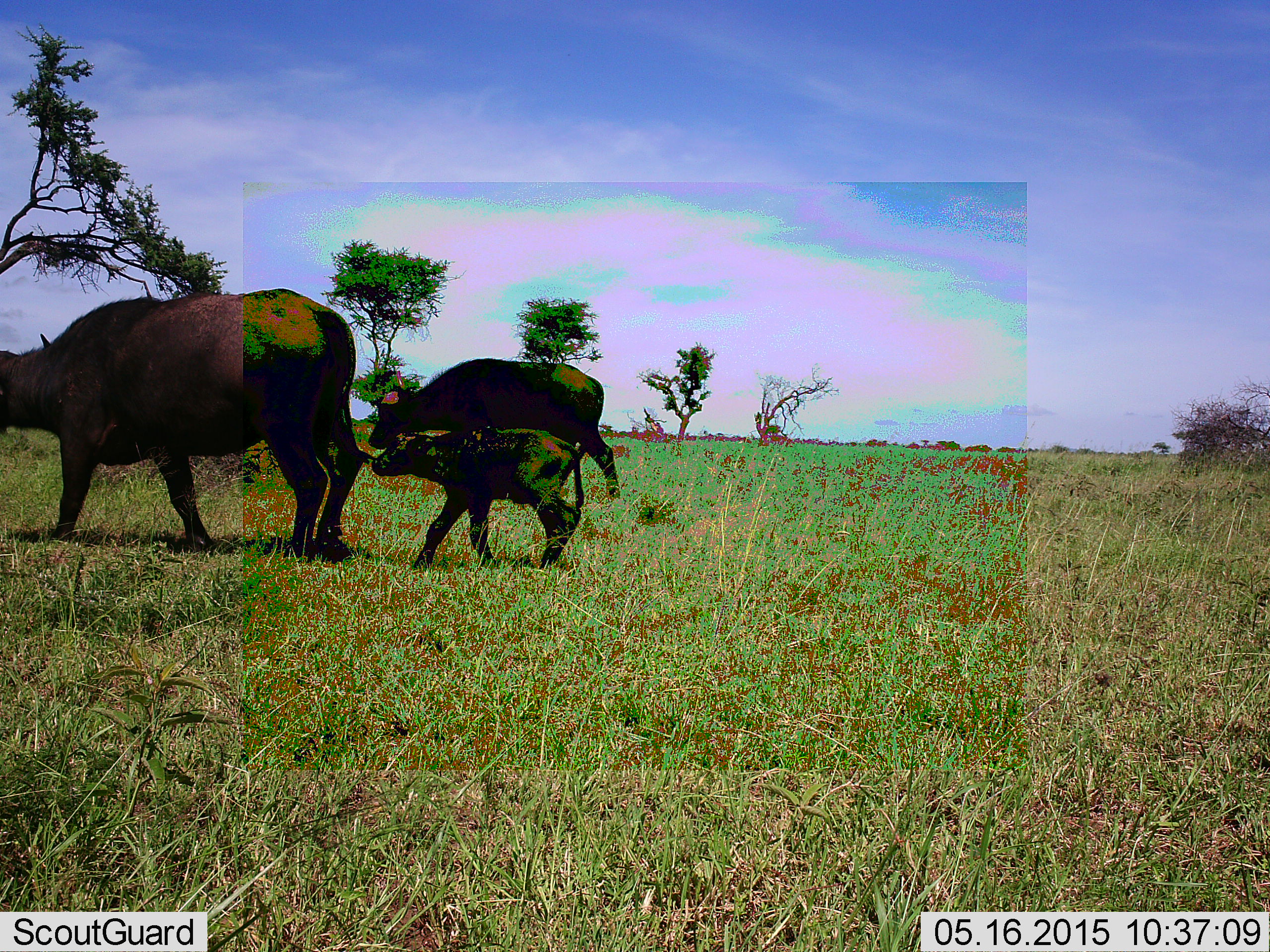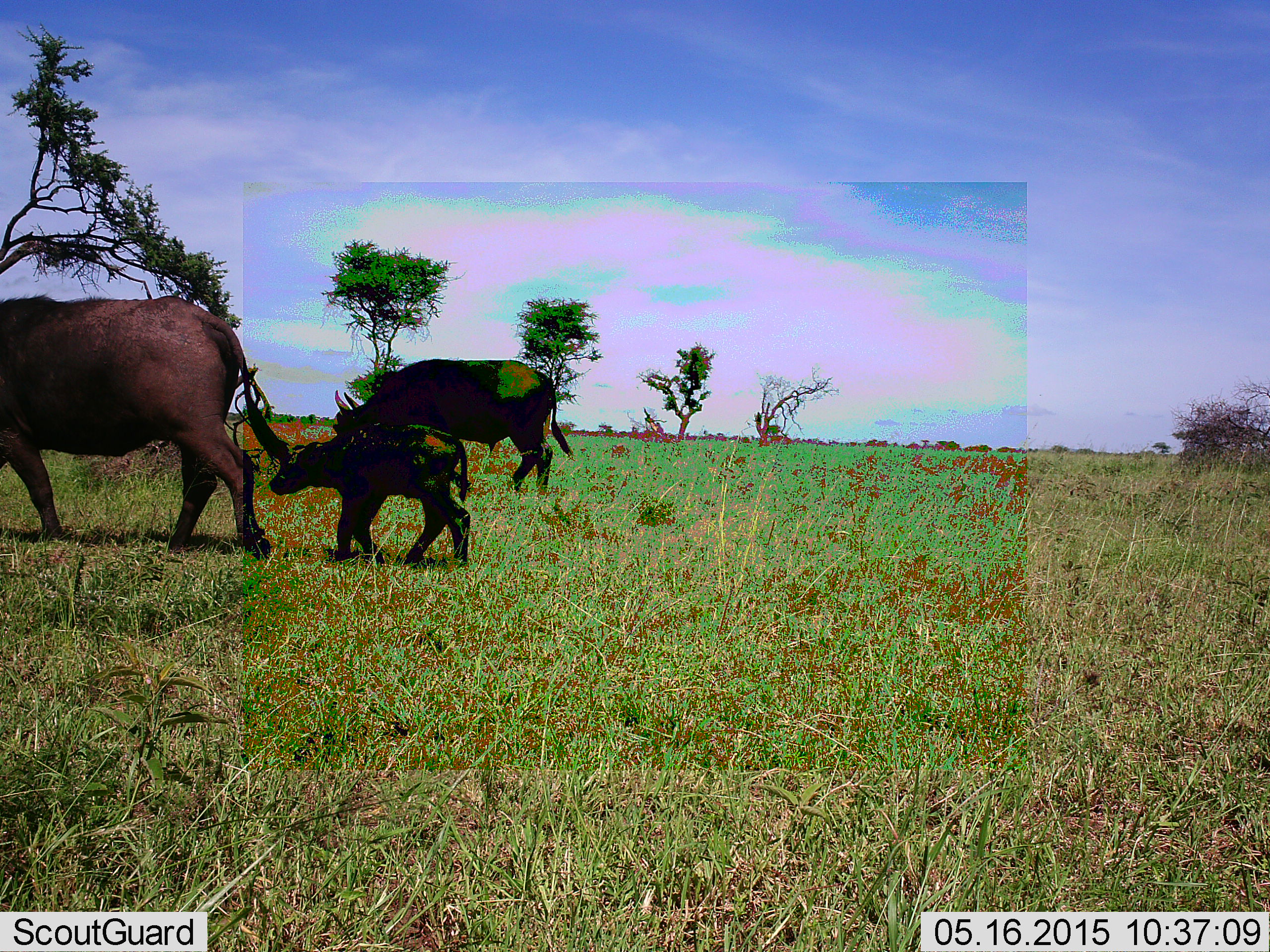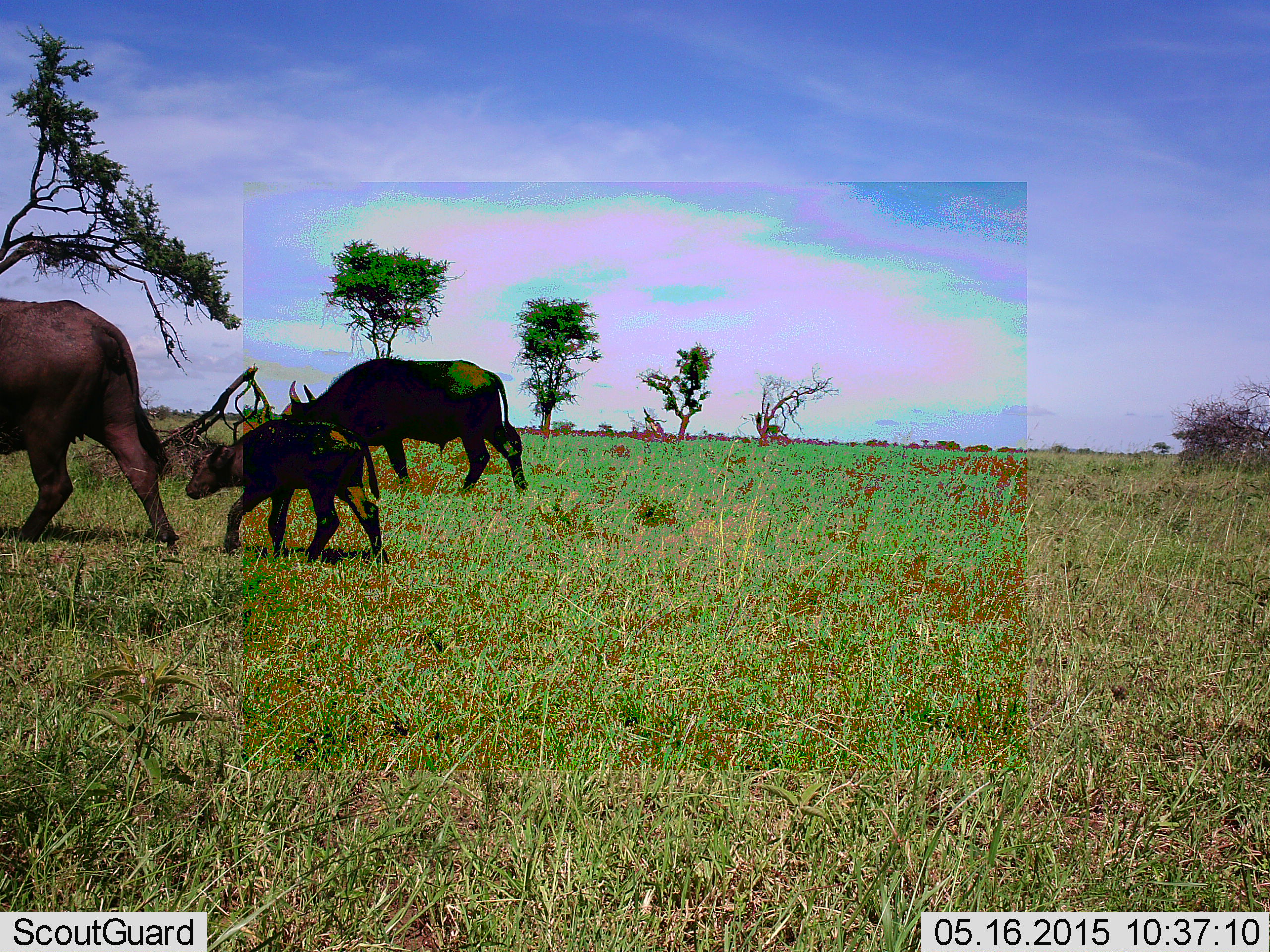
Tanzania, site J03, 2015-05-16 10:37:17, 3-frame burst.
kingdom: Animalia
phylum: Chordata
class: Mammalia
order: Artiodactyla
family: Bovidae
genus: Syncerus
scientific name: Syncerus caffer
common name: cape buffalo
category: buffalo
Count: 3.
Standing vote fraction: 10%.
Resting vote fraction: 0%.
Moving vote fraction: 100%.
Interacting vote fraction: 0%.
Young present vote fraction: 100%.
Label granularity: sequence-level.